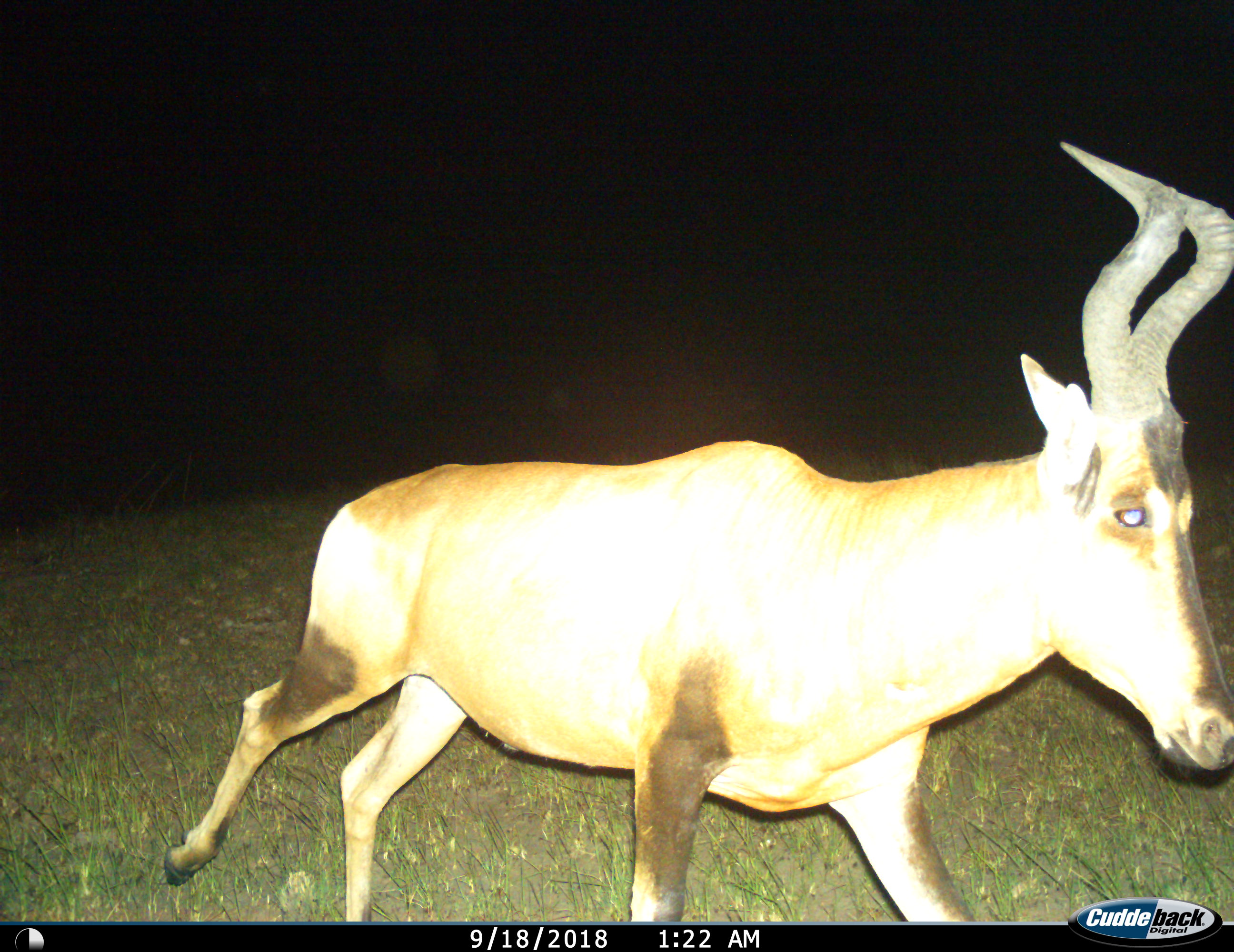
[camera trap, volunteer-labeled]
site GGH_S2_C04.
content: unidentified animal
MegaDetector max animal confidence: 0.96